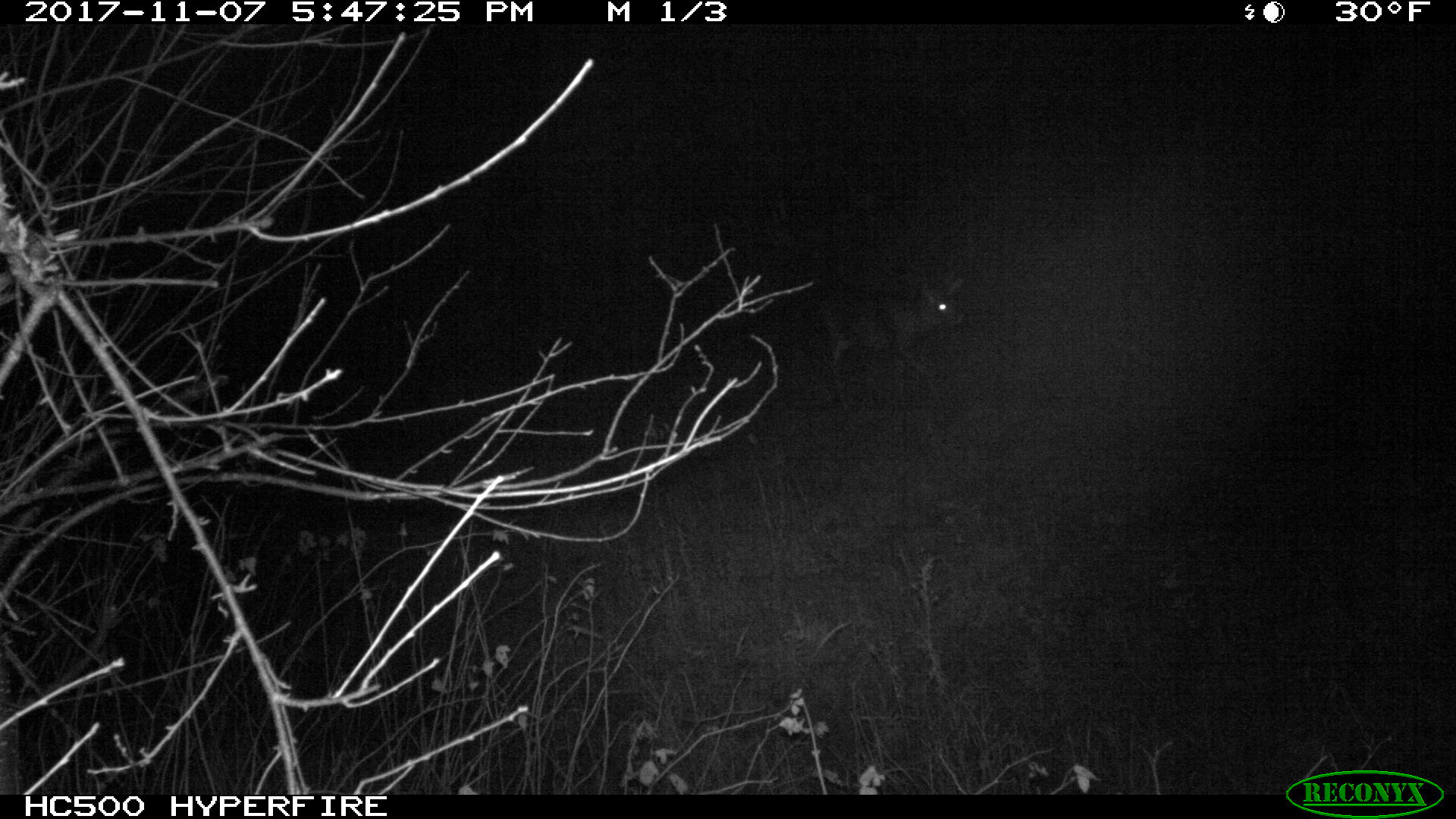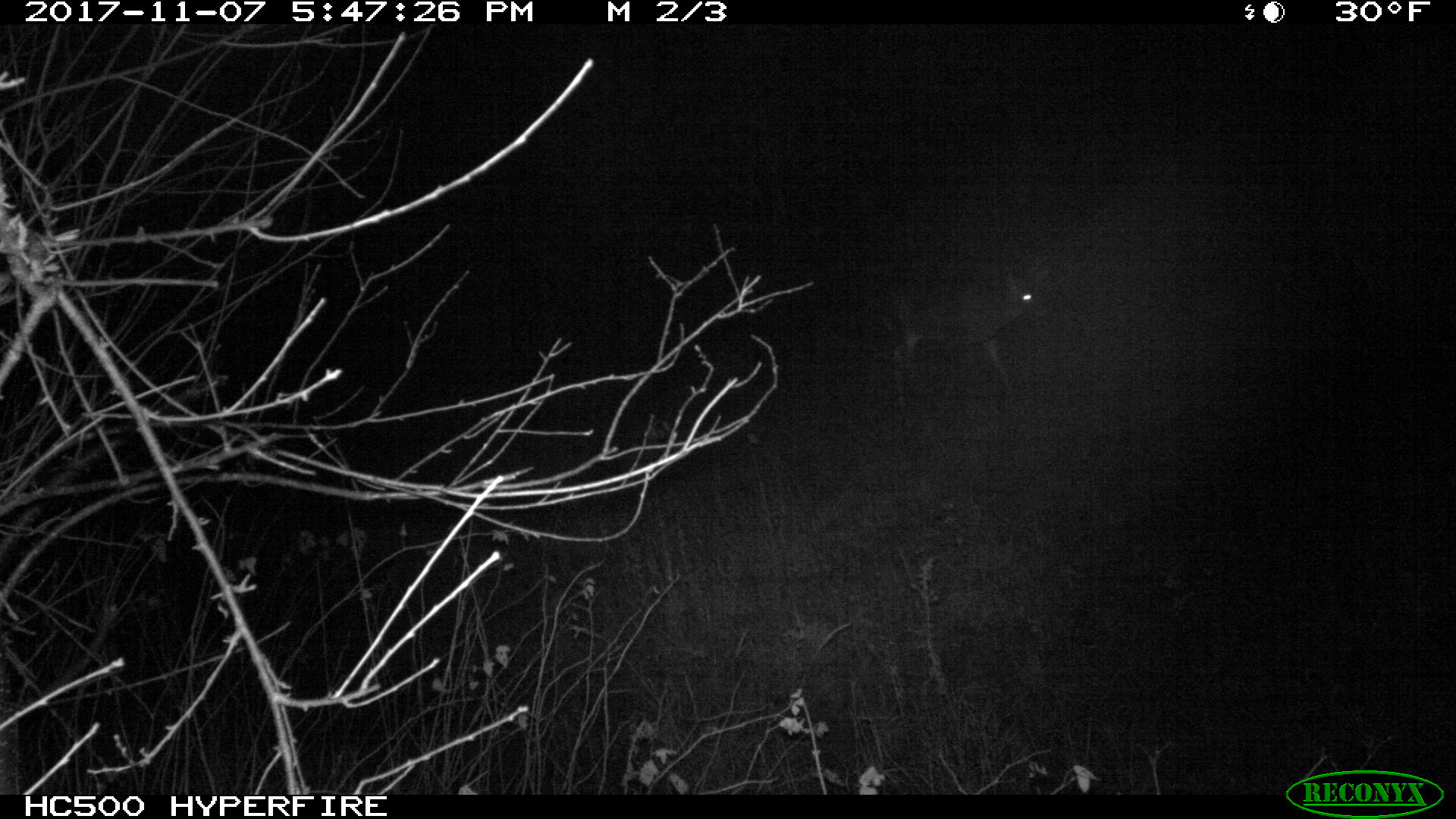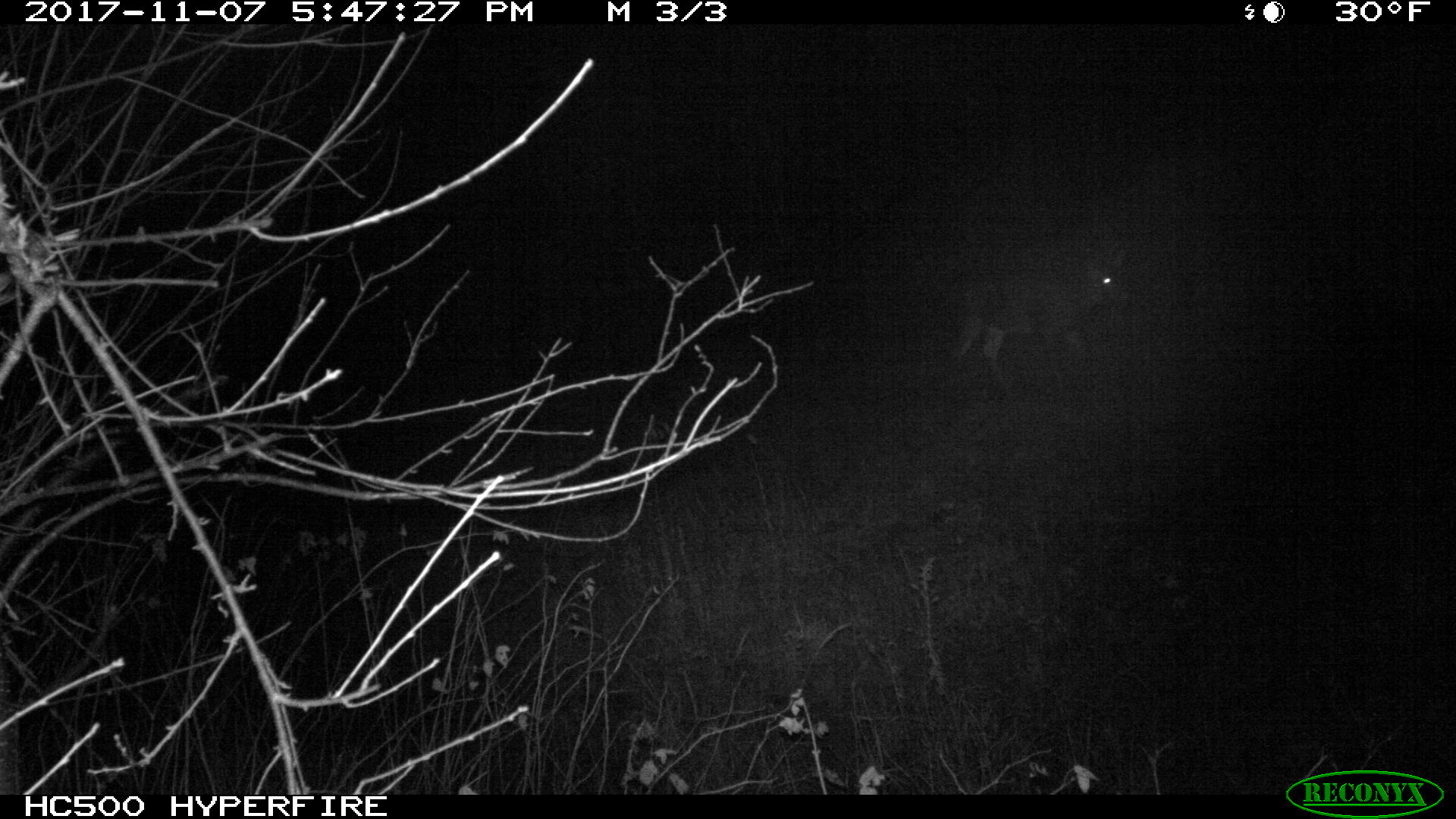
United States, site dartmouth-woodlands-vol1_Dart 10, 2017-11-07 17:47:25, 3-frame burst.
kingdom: Animalia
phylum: Chordata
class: Mammalia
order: Artiodactyla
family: Cervidae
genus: Odocoileus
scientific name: Odocoileus virginianus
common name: white-tailed deer